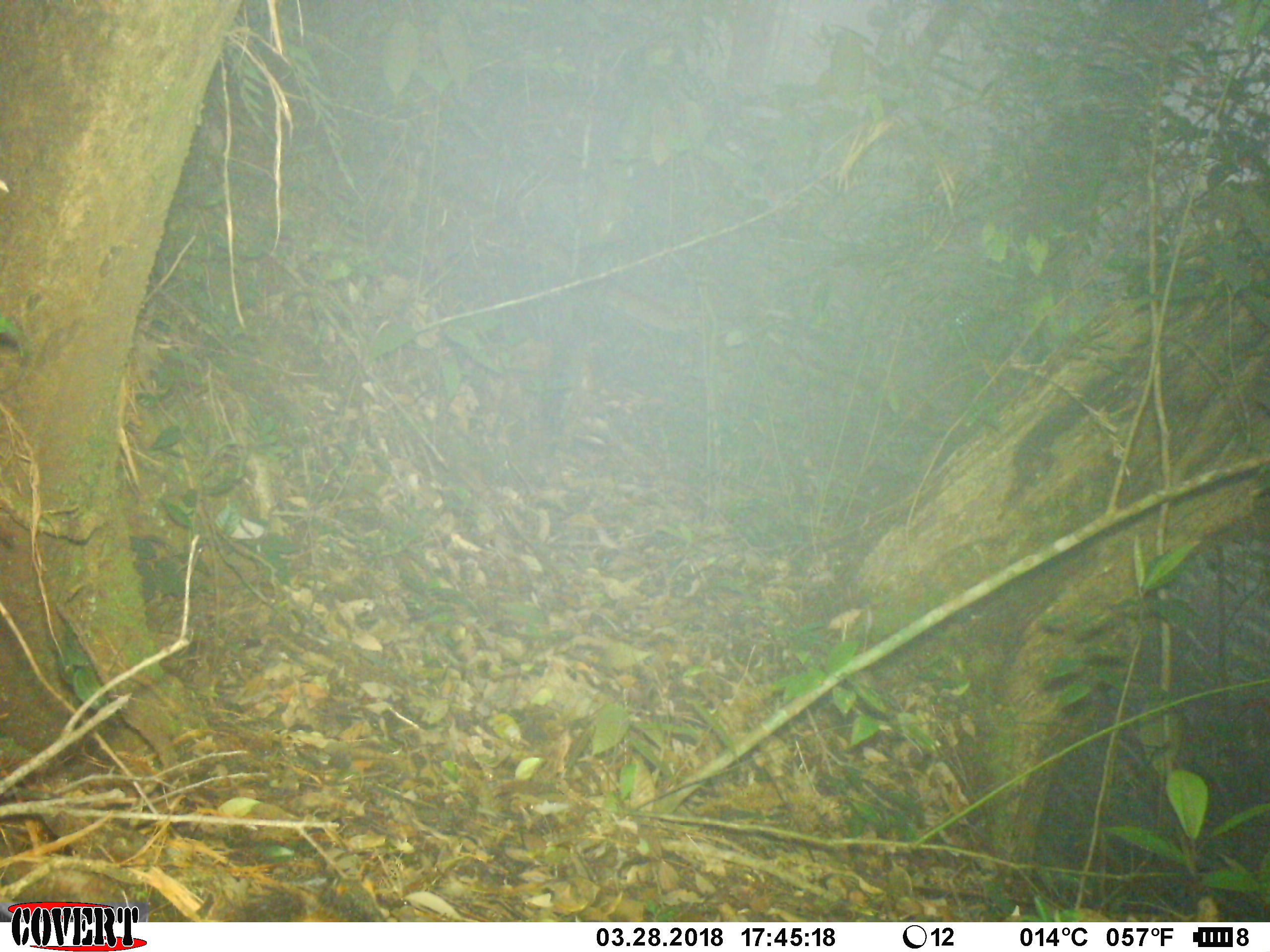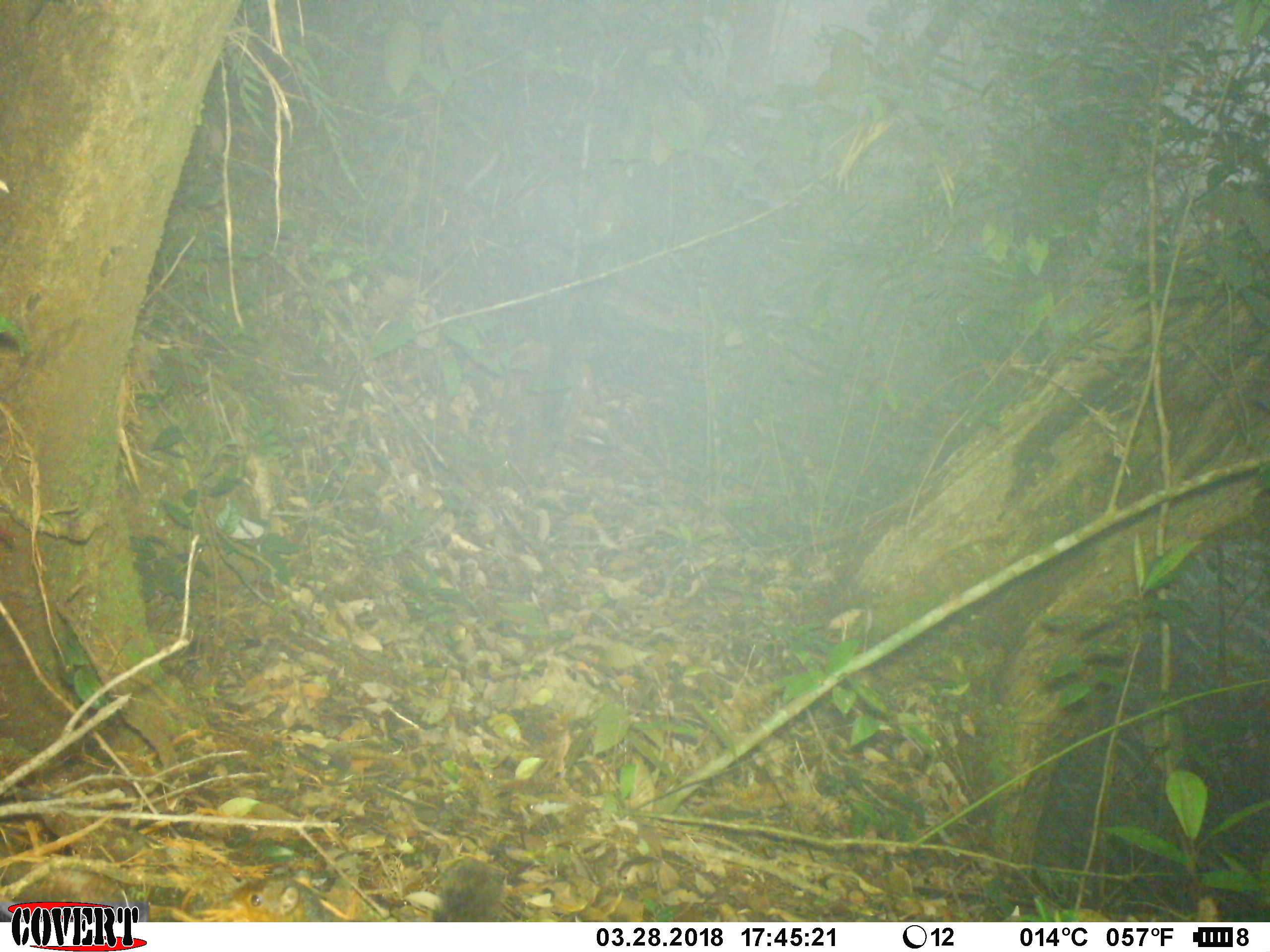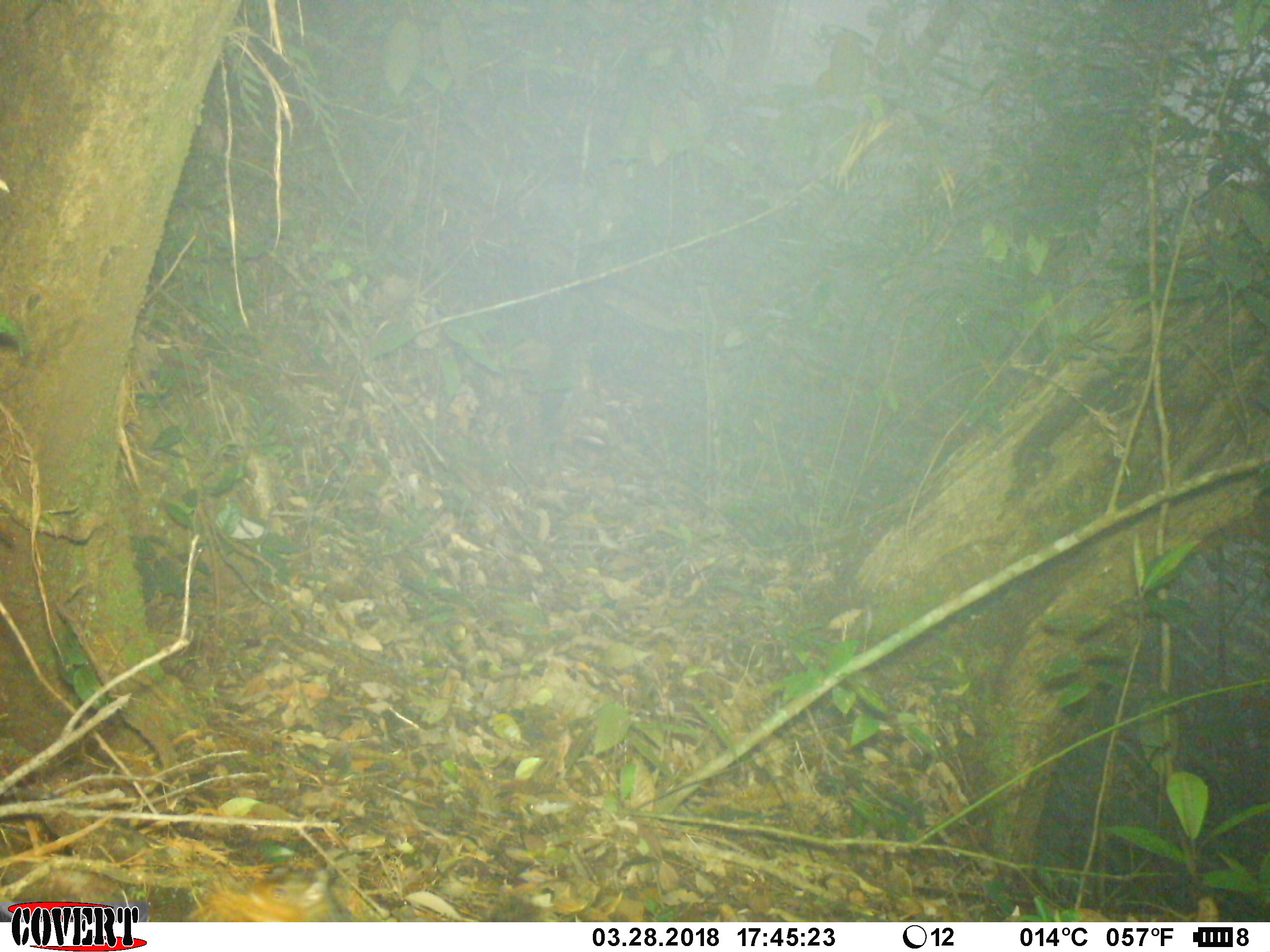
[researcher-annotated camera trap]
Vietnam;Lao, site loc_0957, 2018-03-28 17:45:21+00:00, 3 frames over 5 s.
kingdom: Animalia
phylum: Chordata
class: Mammalia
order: Rodentia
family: Sciuridae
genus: Dremomys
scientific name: Dremomys rufigenis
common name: red-cheeked squirrel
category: red cheeked squirrel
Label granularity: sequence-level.